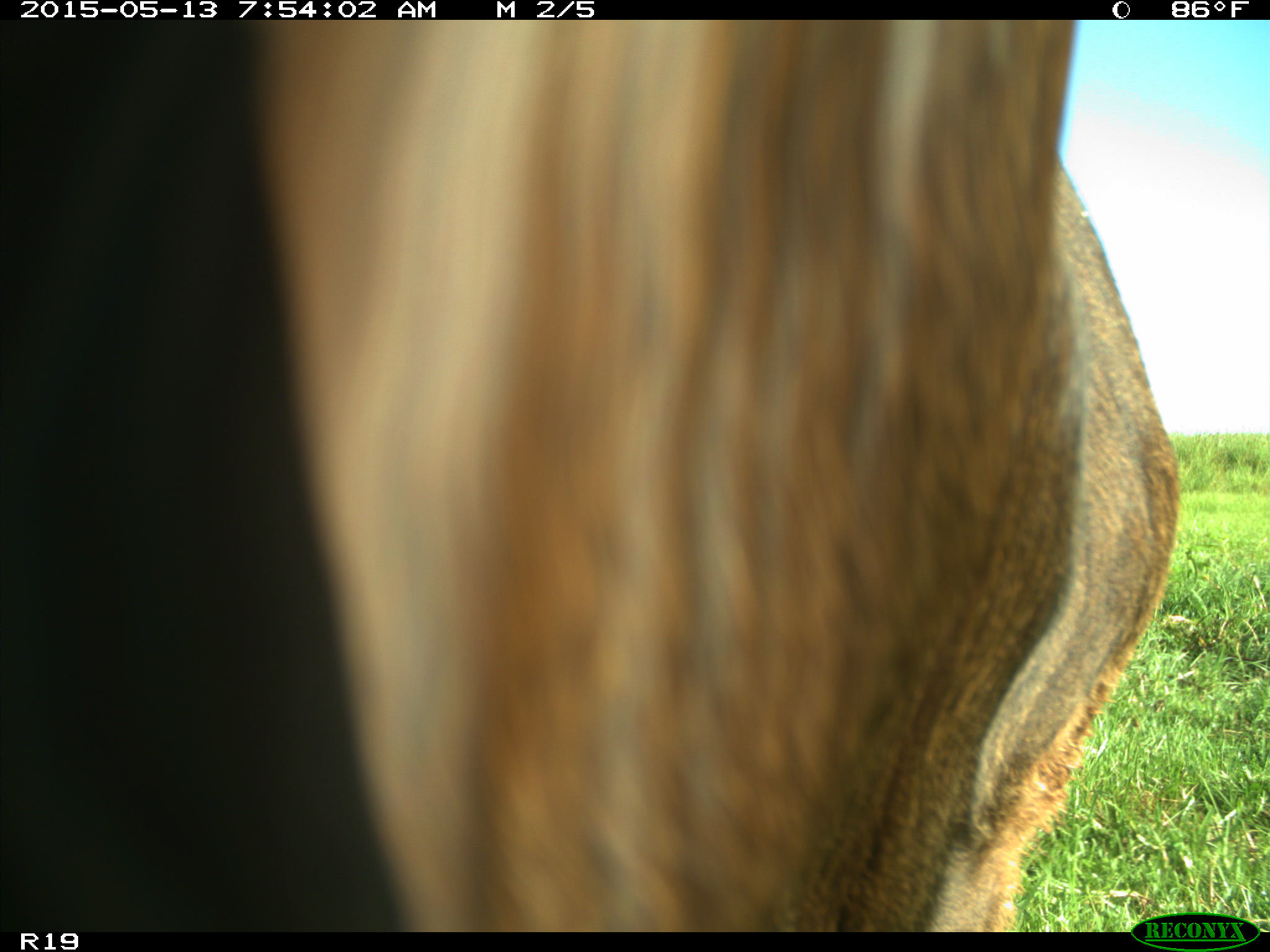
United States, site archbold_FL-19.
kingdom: Animalia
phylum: Chordata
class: Mammalia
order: Artiodactyla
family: Bovidae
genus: Bos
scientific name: Bos taurus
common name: domestic cow